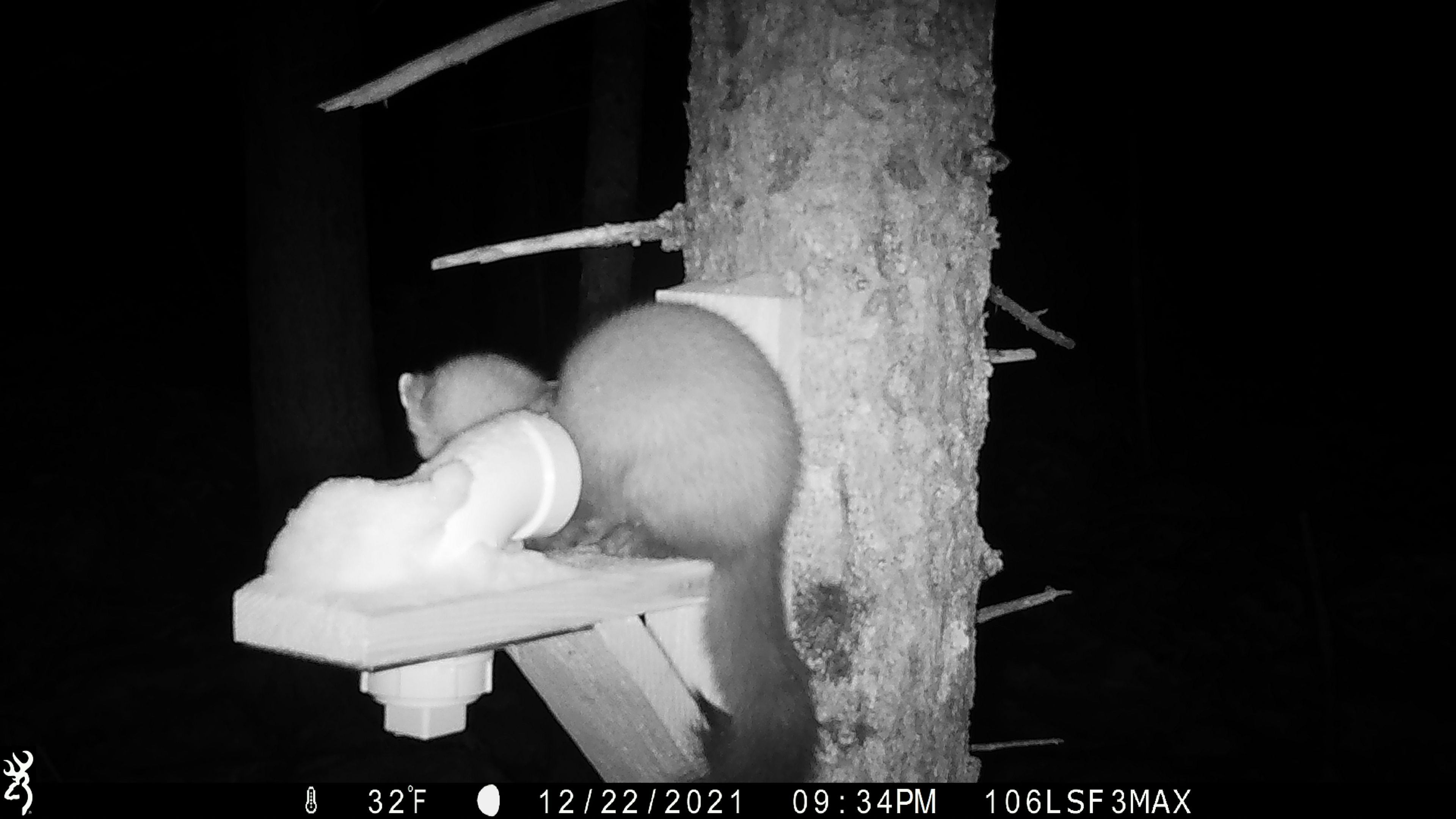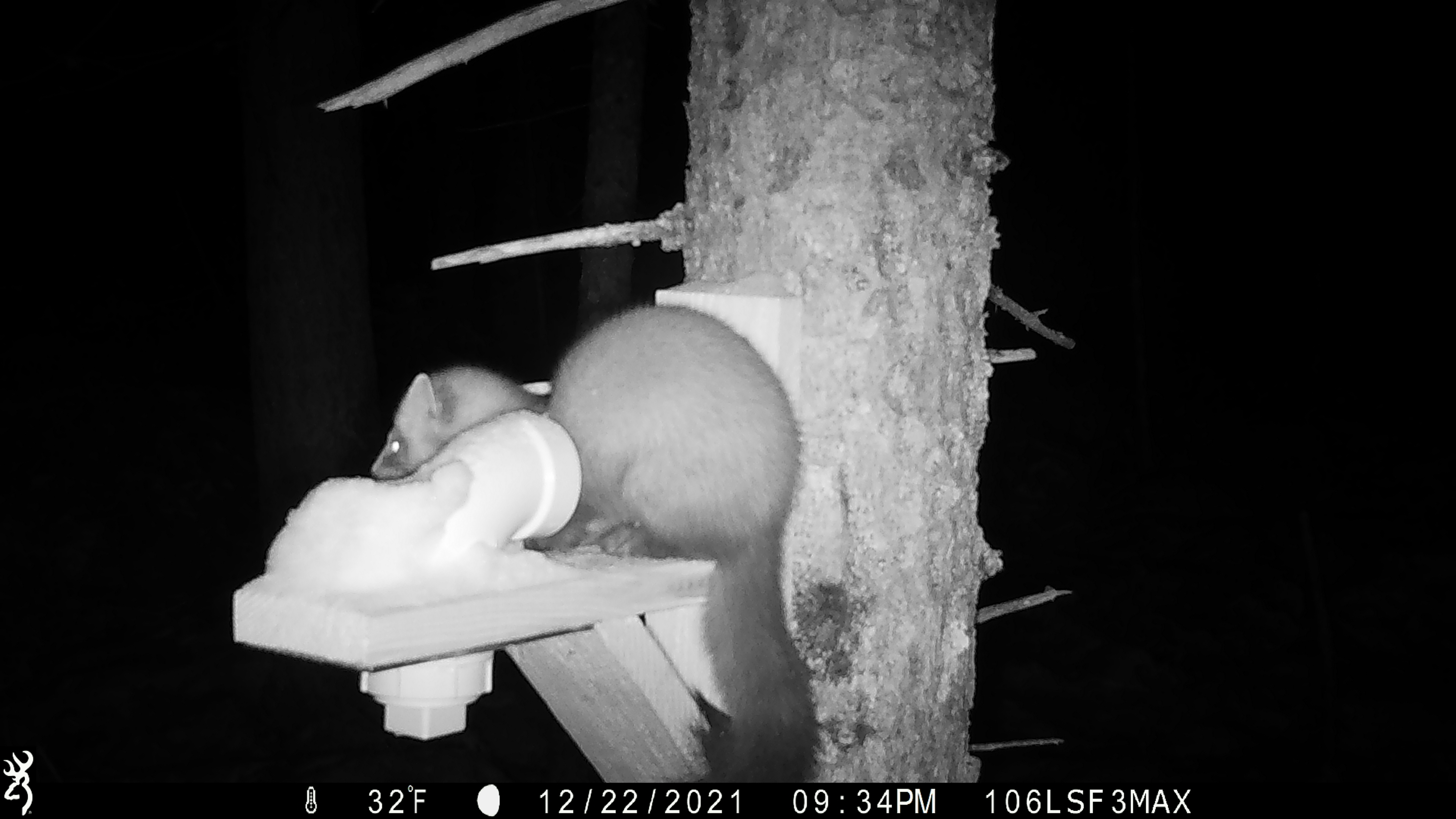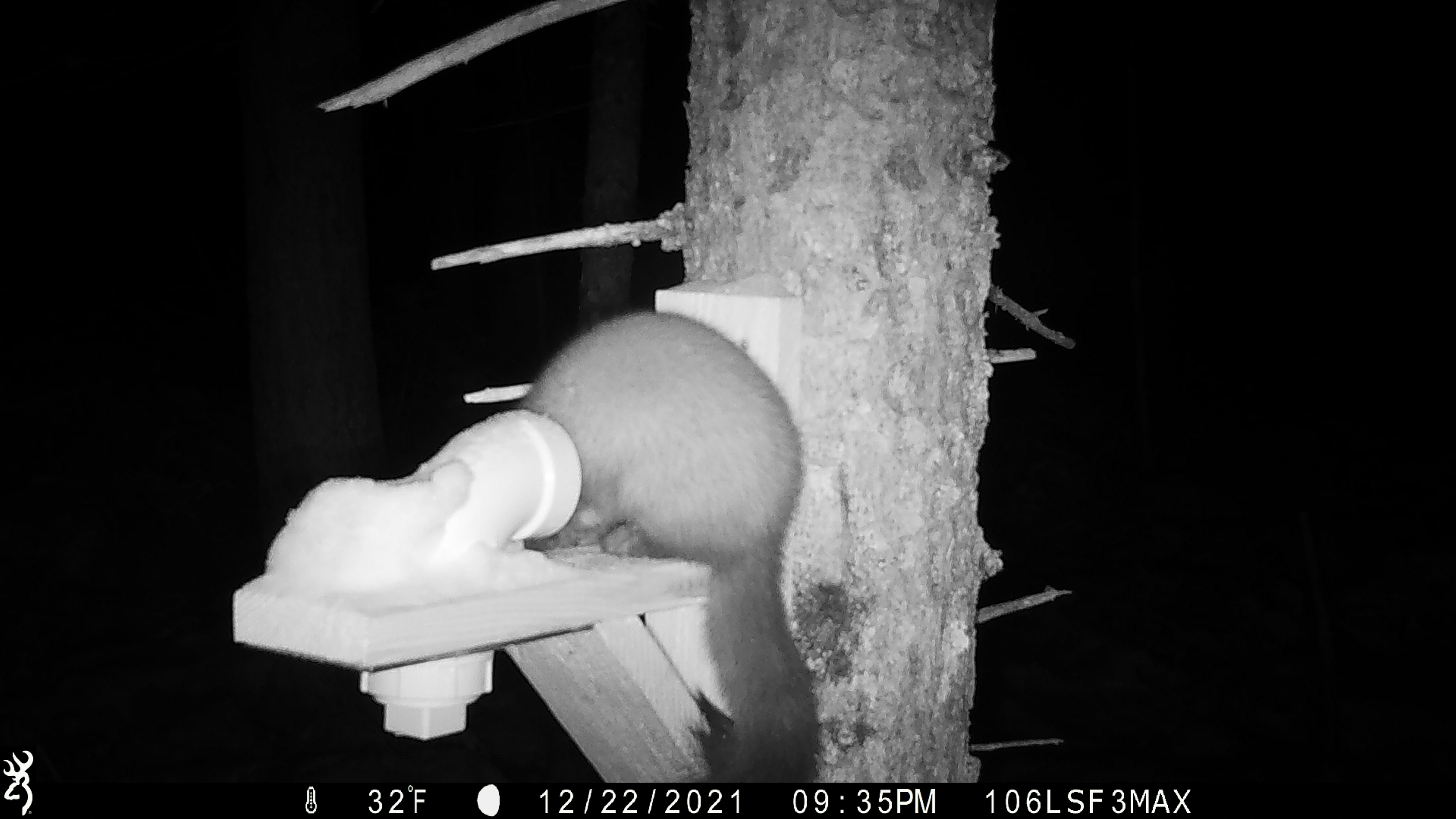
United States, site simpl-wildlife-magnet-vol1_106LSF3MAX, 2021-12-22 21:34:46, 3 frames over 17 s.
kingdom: Animalia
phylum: Chordata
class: Mammalia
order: Carnivora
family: Mustelidae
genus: Martes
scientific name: Martes americana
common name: american marten